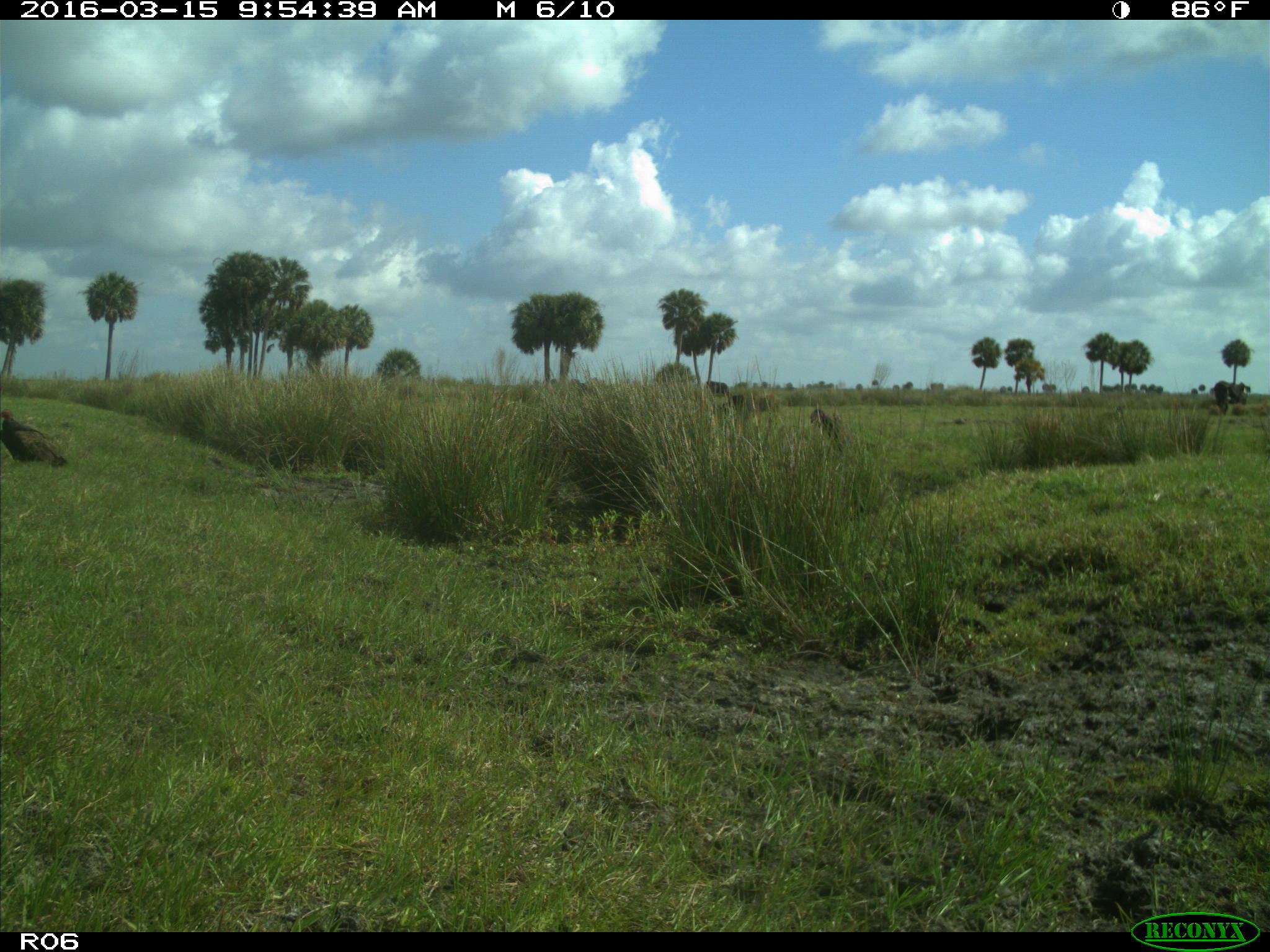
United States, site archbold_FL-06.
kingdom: Animalia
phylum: Chordata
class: Mammalia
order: Artiodactyla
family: Bovidae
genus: Bos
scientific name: Bos taurus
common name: domestic cow